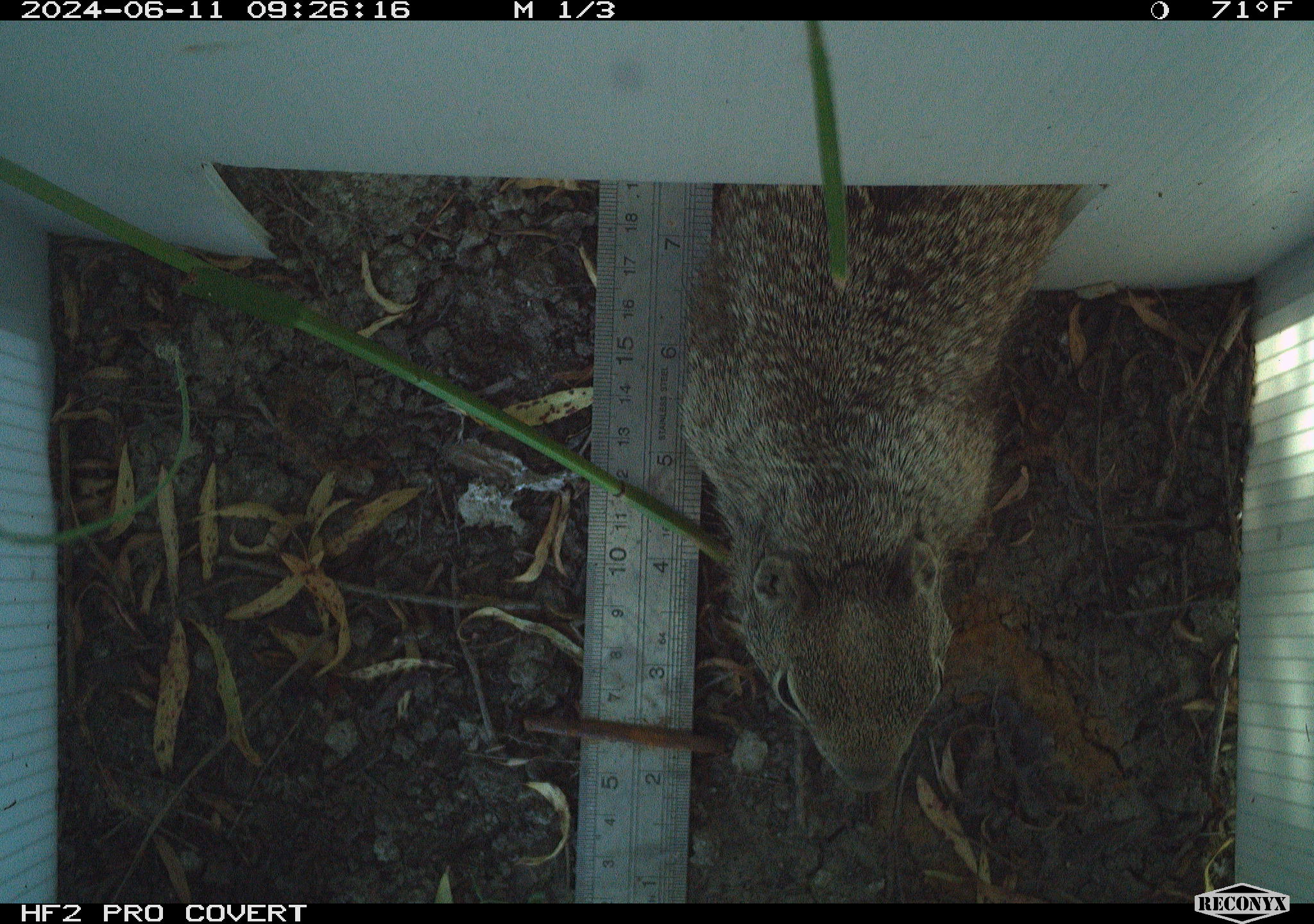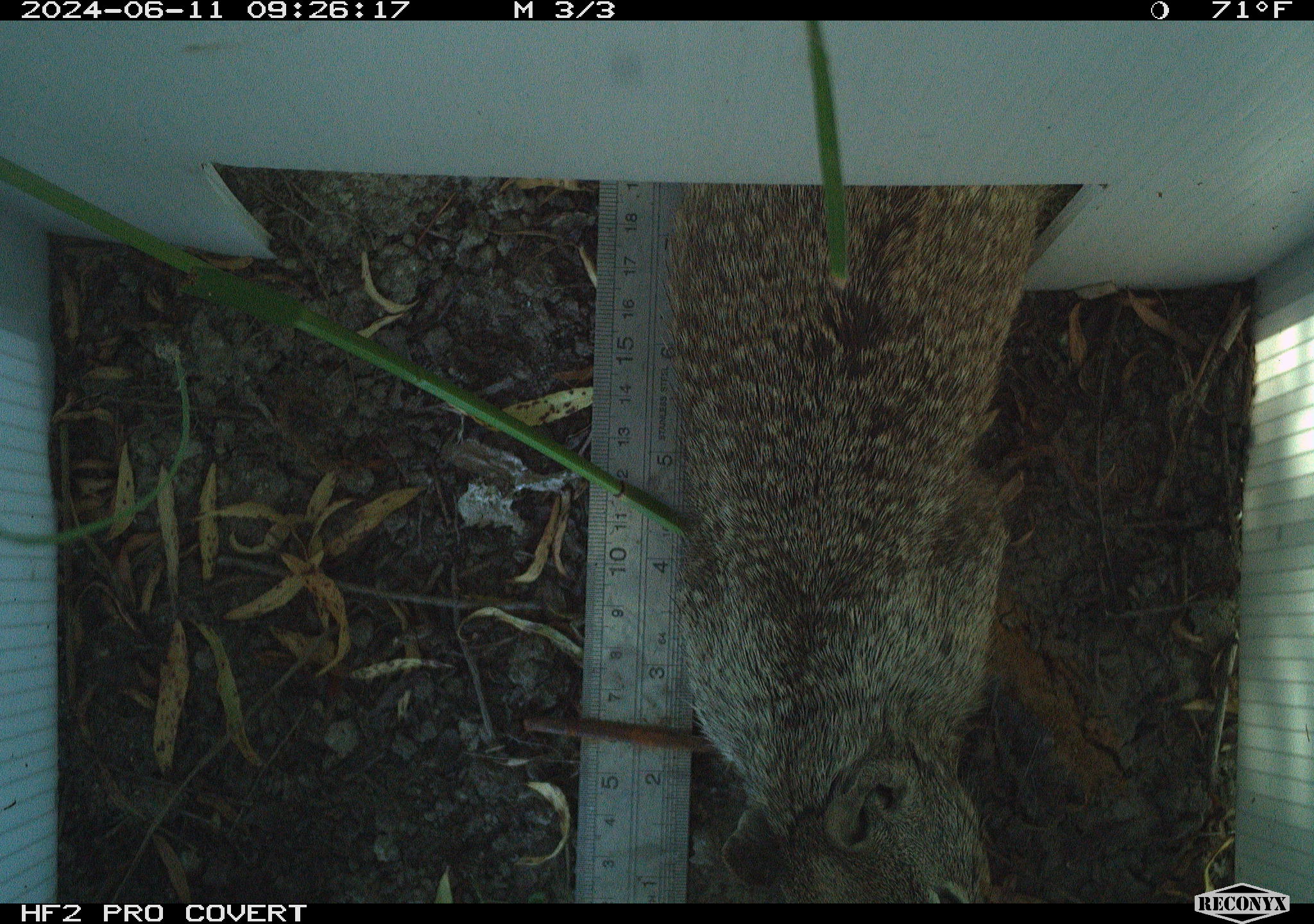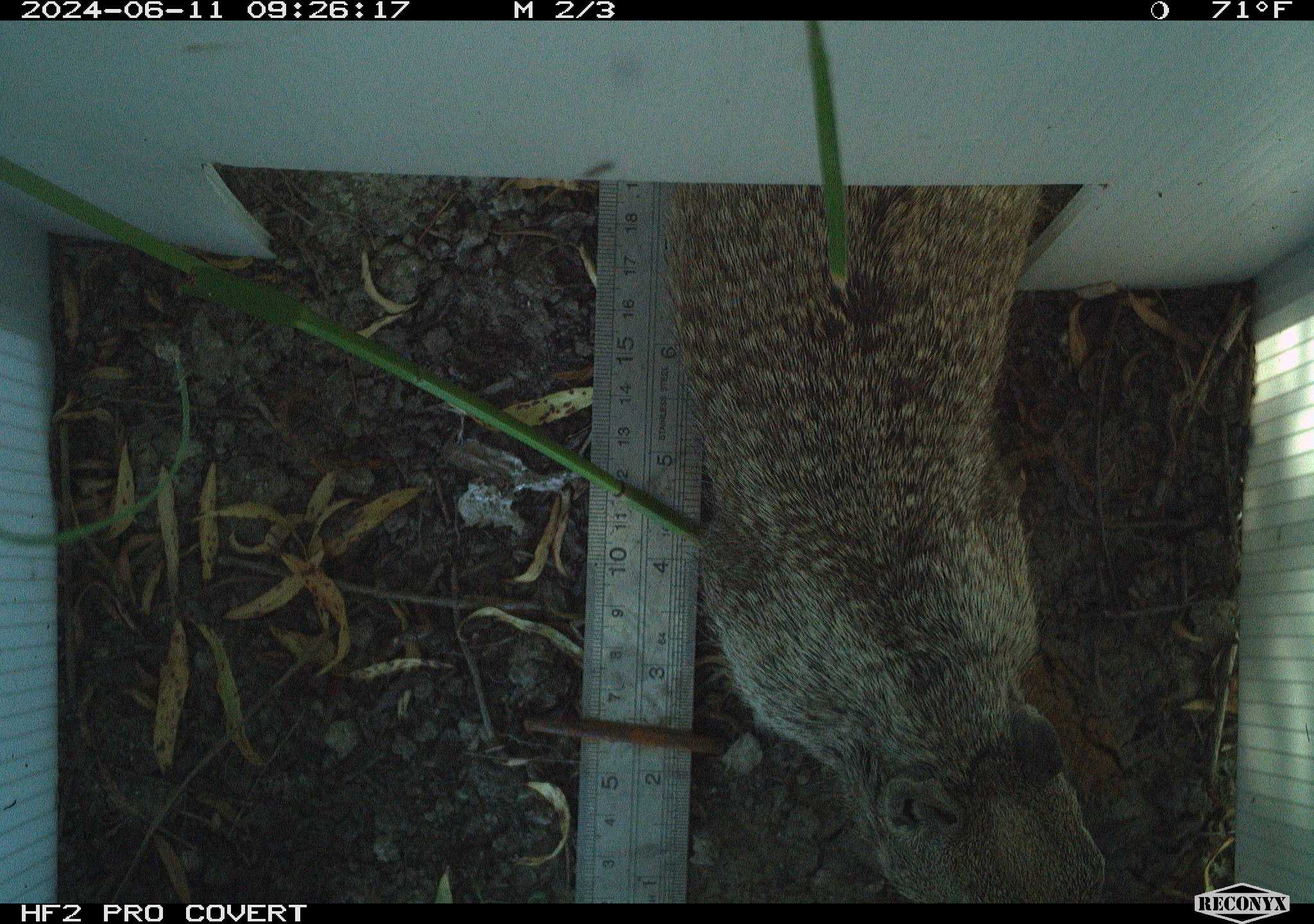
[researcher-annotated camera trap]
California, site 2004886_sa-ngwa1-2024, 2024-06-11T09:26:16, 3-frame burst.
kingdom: Animalia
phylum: Chordata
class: Mammalia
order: Rodentia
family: Sciuridae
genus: Otospermophilus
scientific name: Otospermophilus beecheyi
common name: california ground squirrel